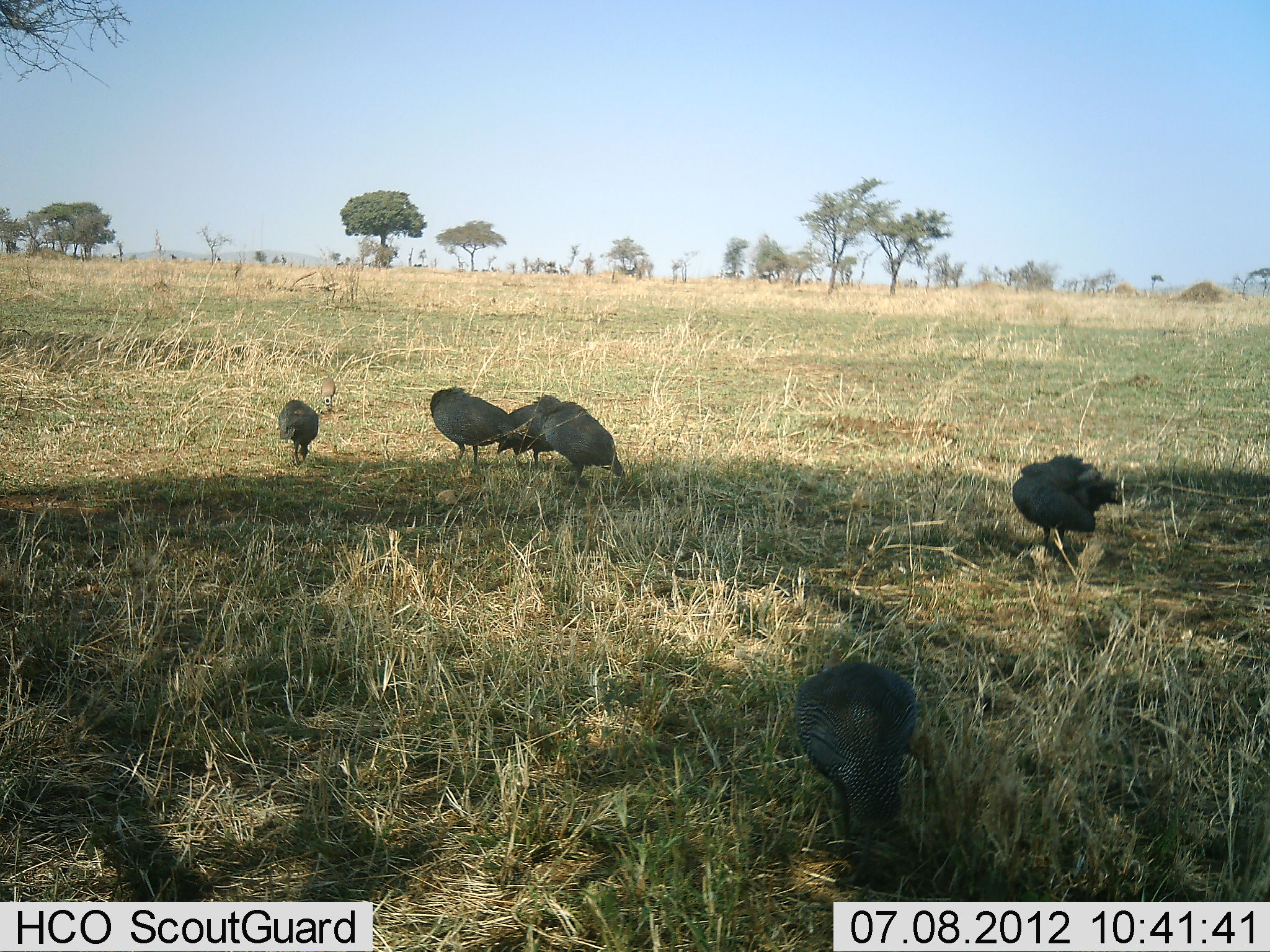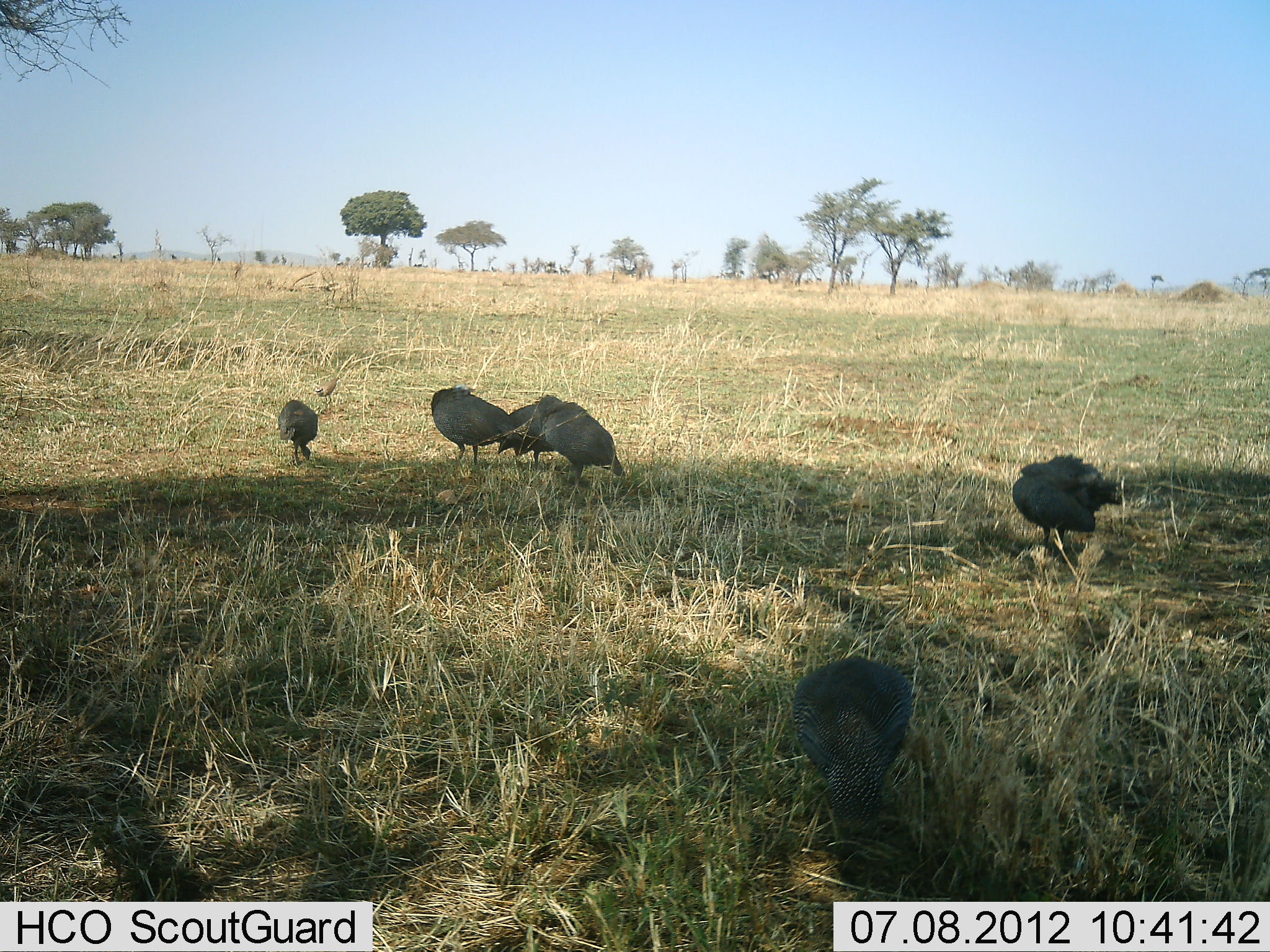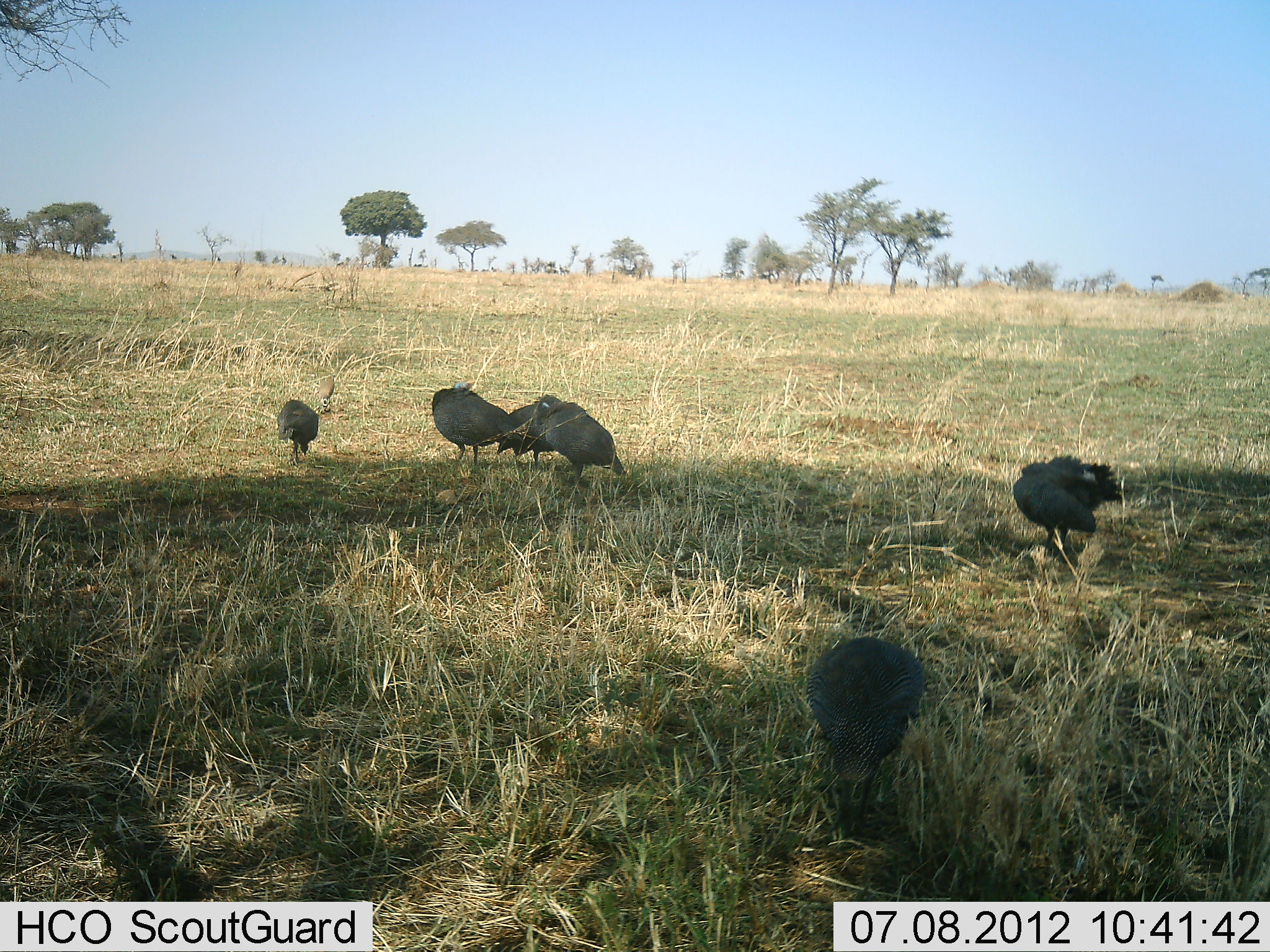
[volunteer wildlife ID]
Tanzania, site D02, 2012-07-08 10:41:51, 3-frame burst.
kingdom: Animalia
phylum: Chordata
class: Aves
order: Galliformes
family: Numididae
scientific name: Numididae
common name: guinea fowl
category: guineafowl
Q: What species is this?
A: Guineafowl (guinea fowl) (Numididae).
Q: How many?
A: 7.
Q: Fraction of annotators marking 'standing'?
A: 45%.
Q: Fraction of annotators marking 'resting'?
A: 27%.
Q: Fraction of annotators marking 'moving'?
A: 9%.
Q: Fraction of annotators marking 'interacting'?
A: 9%.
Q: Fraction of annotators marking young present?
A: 0%.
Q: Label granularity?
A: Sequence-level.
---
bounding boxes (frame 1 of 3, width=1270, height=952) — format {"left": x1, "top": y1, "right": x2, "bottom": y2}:
animal: {"left": 793, "top": 655, "right": 925, "bottom": 877}; {"left": 1010, "top": 452, "right": 1122, "bottom": 551}; {"left": 534, "top": 403, "right": 627, "bottom": 482}; {"left": 430, "top": 388, "right": 514, "bottom": 467}; {"left": 495, "top": 397, "right": 569, "bottom": 470}; {"left": 277, "top": 397, "right": 322, "bottom": 462}; {"left": 318, "top": 373, "right": 336, "bottom": 413}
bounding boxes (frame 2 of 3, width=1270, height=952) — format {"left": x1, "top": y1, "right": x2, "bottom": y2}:
animal: {"left": 792, "top": 657, "right": 914, "bottom": 827}; {"left": 1012, "top": 454, "right": 1122, "bottom": 556}; {"left": 534, "top": 402, "right": 626, "bottom": 483}; {"left": 430, "top": 386, "right": 515, "bottom": 464}; {"left": 500, "top": 395, "right": 576, "bottom": 467}; {"left": 279, "top": 399, "right": 319, "bottom": 463}; {"left": 314, "top": 376, "right": 340, "bottom": 406}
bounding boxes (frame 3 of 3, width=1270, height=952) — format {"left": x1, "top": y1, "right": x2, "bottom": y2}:
animal: {"left": 805, "top": 635, "right": 927, "bottom": 838}; {"left": 1013, "top": 456, "right": 1123, "bottom": 561}; {"left": 539, "top": 400, "right": 625, "bottom": 484}; {"left": 430, "top": 386, "right": 519, "bottom": 464}; {"left": 498, "top": 394, "right": 566, "bottom": 469}; {"left": 277, "top": 400, "right": 319, "bottom": 460}; {"left": 317, "top": 373, "right": 336, "bottom": 411}